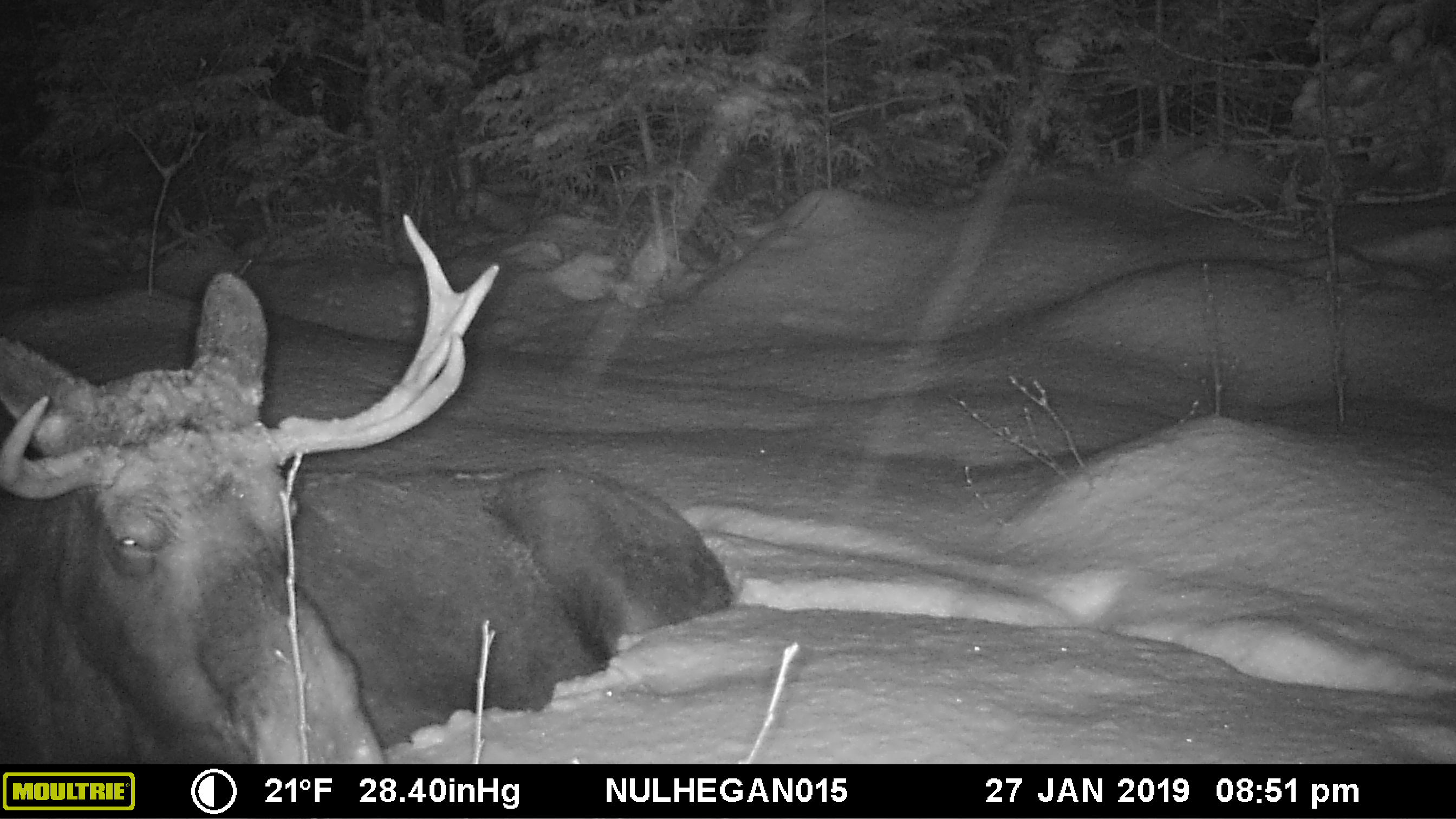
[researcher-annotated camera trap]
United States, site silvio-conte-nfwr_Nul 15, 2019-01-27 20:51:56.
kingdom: Animalia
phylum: Chordata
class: Mammalia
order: Artiodactyla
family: Cervidae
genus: Alces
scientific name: Alces alces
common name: moose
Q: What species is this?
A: Moose (Alces alces).